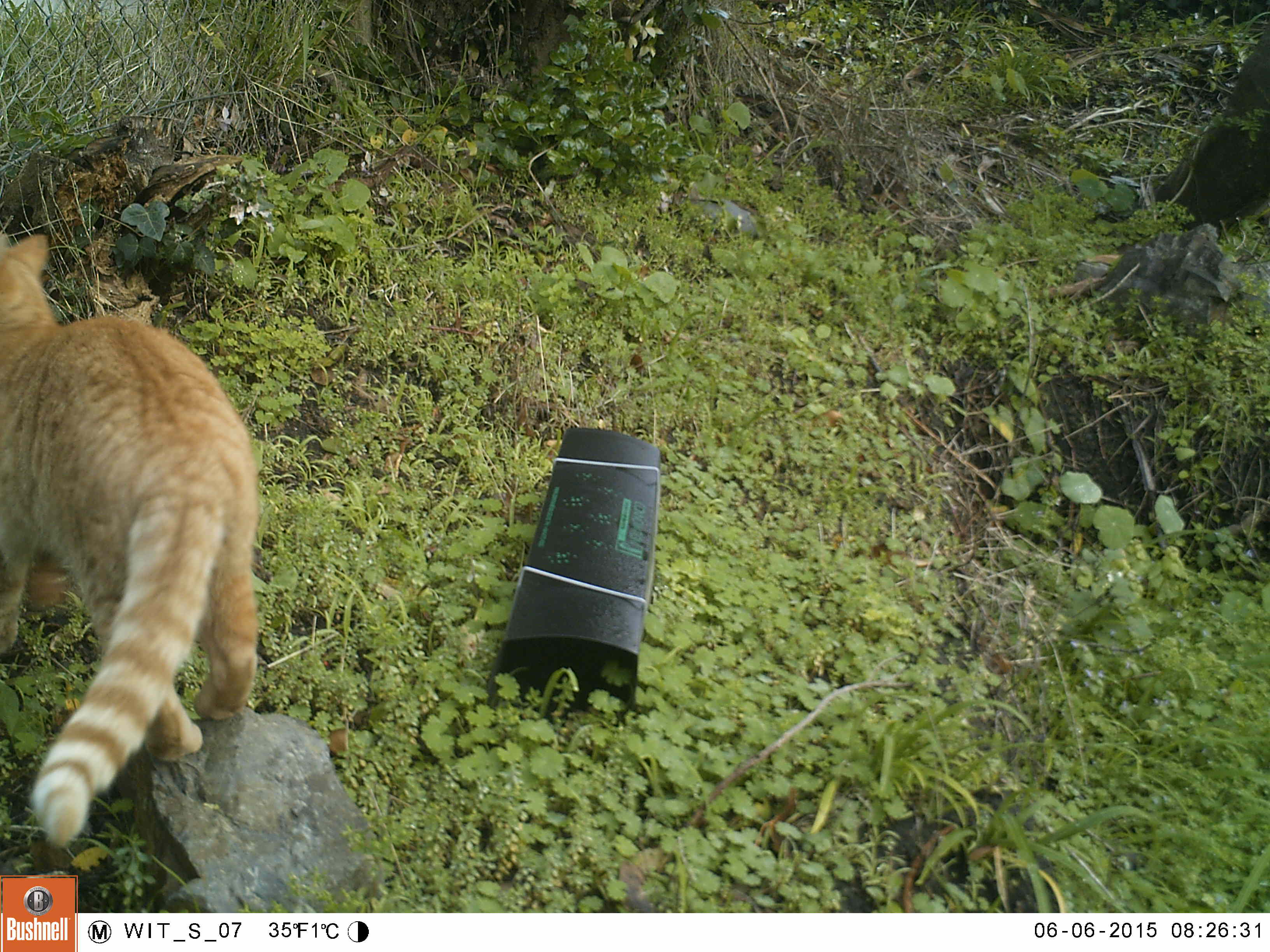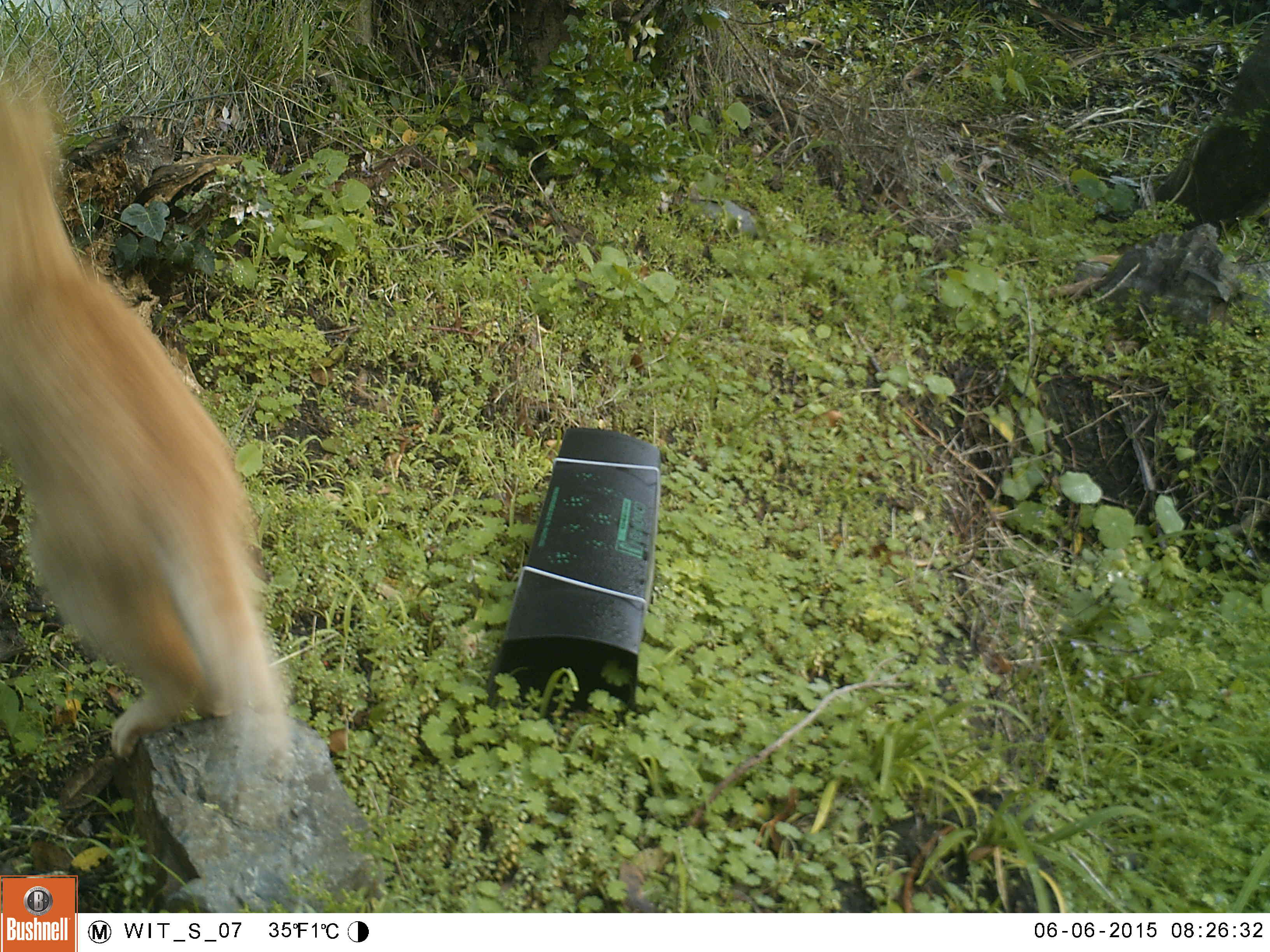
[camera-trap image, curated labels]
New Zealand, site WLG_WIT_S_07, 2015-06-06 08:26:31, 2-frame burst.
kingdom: Animalia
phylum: Chordata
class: Mammalia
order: Carnivora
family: Felidae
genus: Felis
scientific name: Felis catus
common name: domestic cat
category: cat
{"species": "cat (domestic cat) (Felis catus)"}